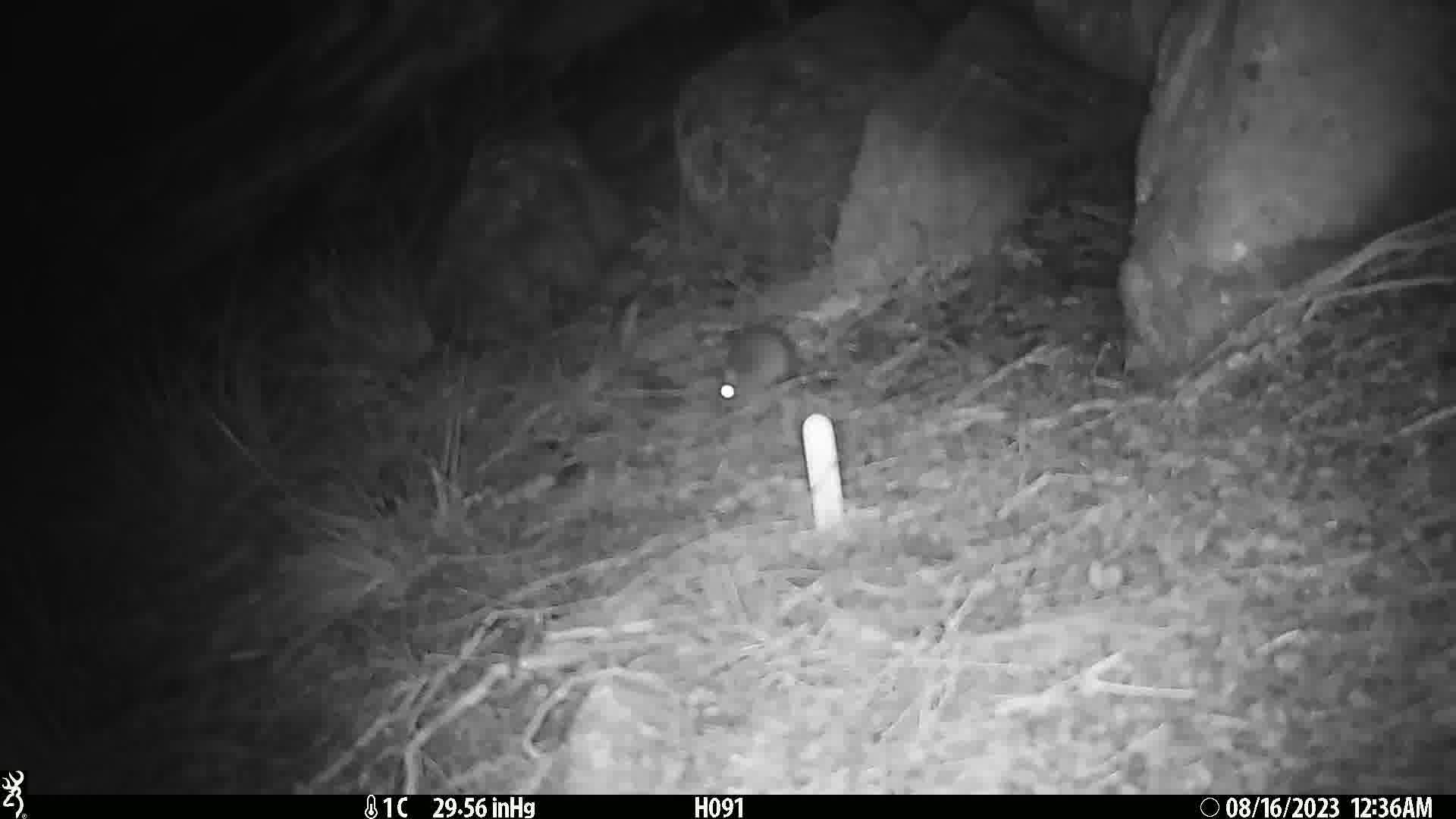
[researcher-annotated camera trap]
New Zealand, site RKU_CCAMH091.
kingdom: Animalia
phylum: Chordata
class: Mammalia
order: Rodentia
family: Muridae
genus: Rattus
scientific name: Rattus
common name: rat